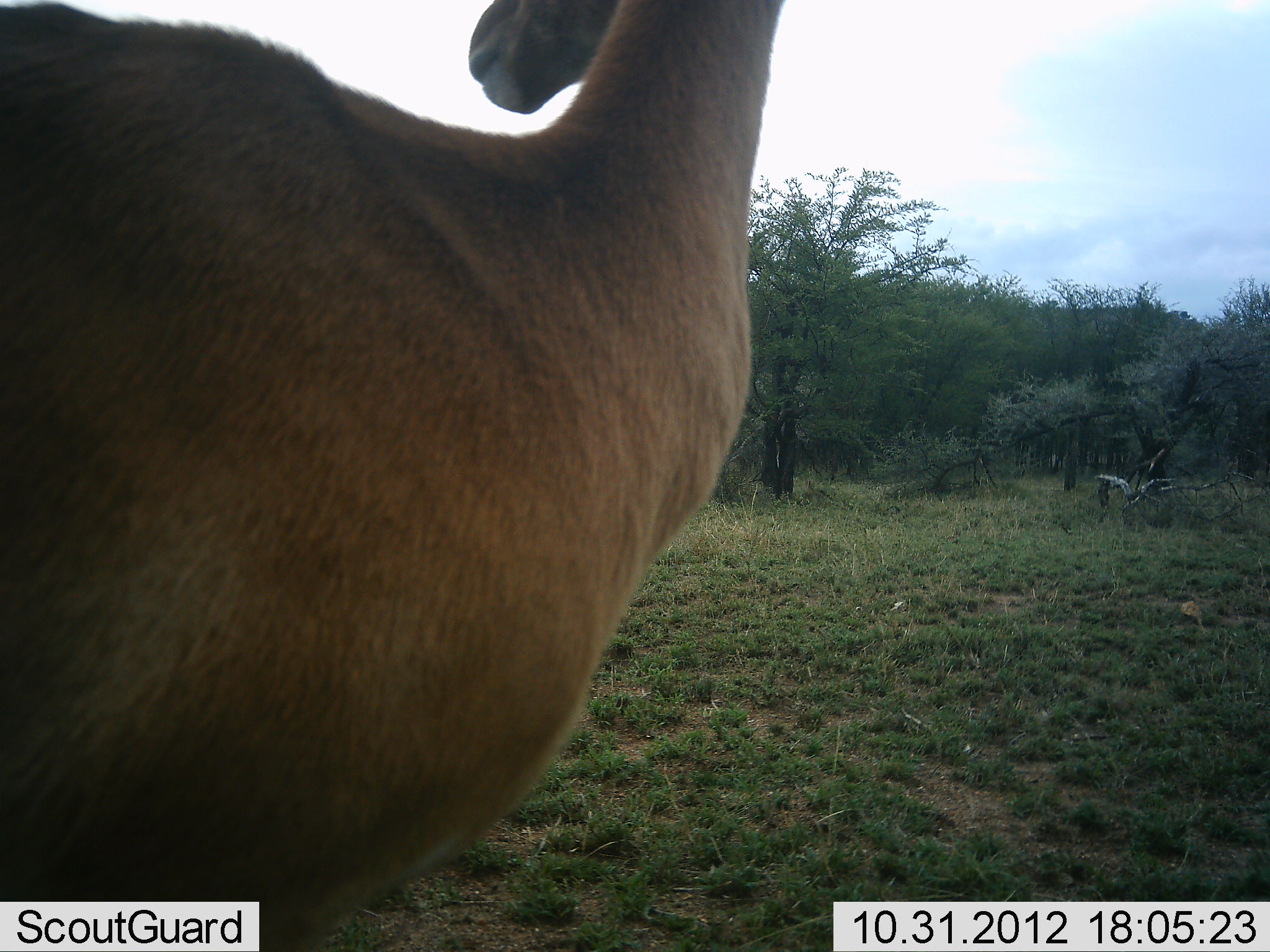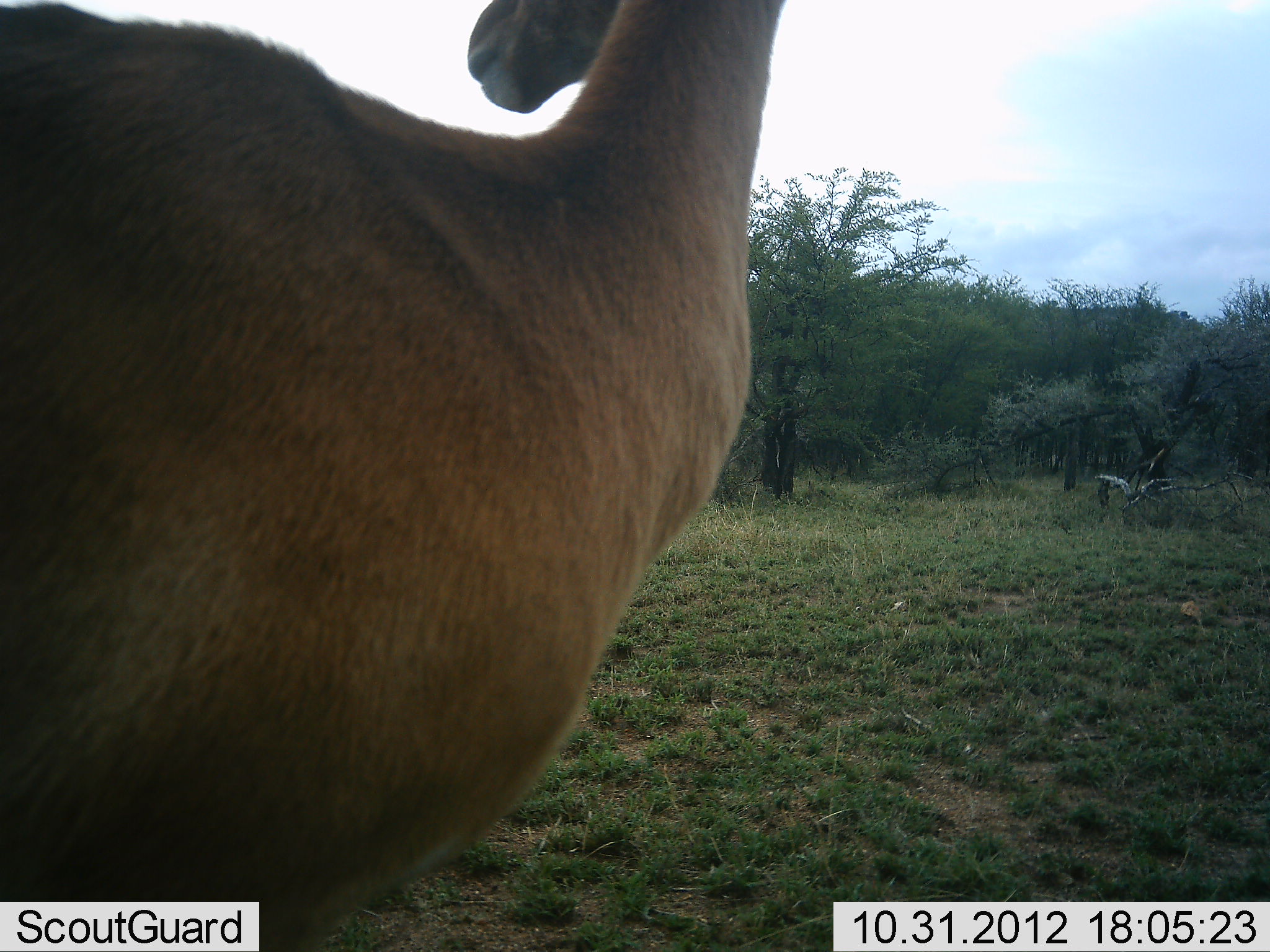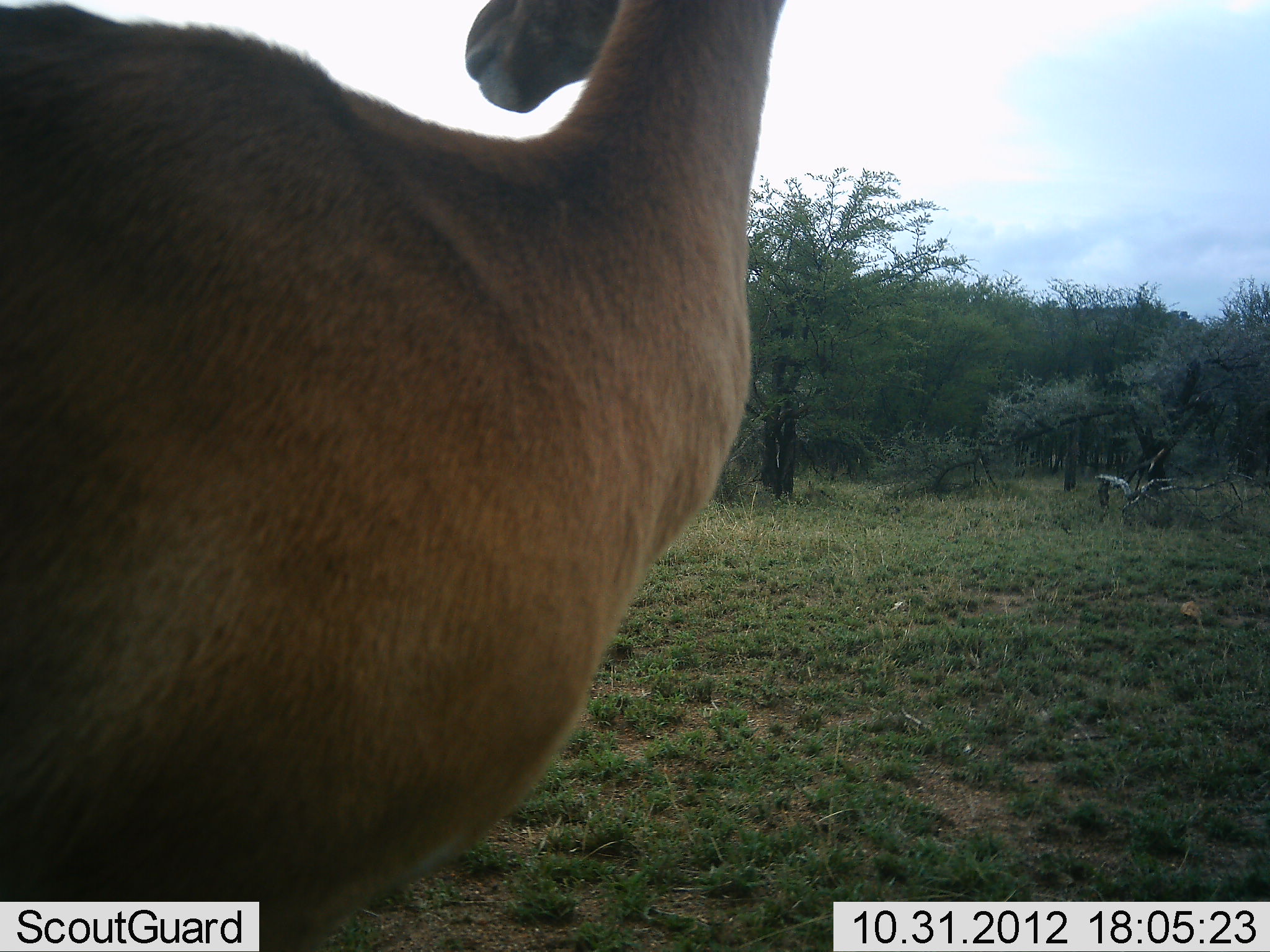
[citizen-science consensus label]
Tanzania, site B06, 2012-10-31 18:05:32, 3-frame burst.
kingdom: Animalia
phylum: Chordata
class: Mammalia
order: Artiodactyla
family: Bovidae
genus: Alcelaphus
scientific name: Alcelaphus buselaphus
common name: hartebeest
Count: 1.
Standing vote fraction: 80%.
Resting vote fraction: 20%.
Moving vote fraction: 0%.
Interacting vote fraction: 0%.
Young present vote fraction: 0%.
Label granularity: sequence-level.